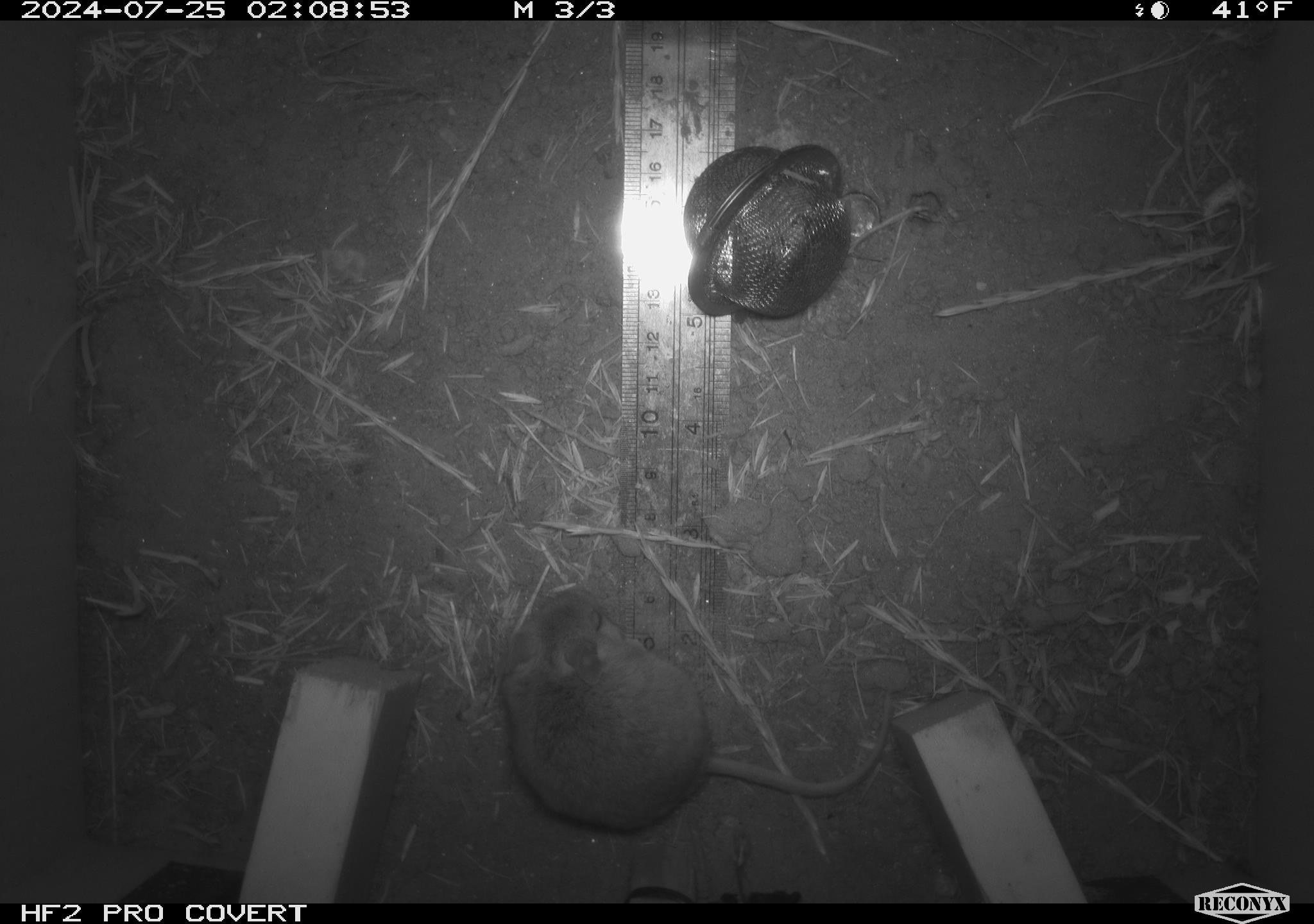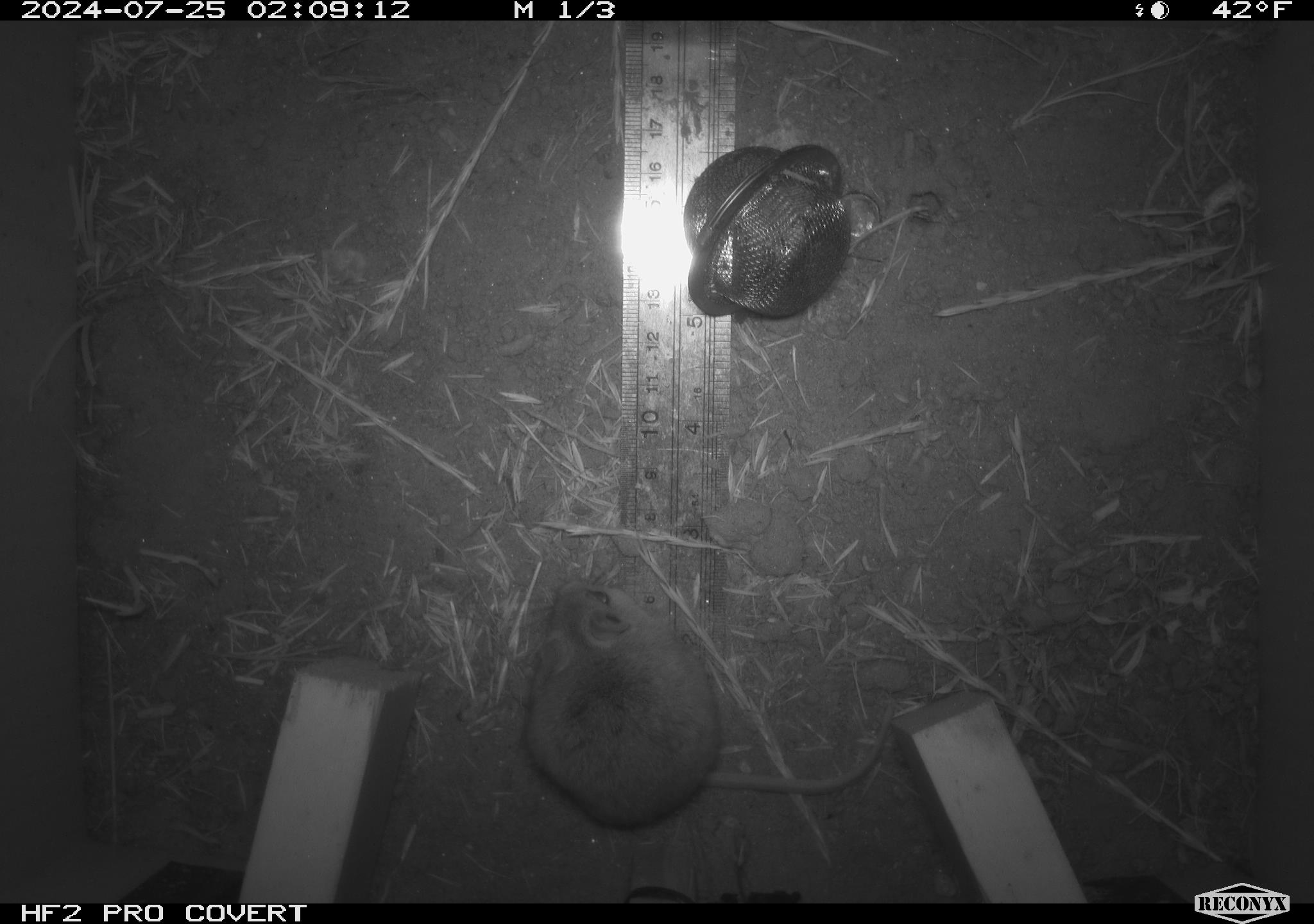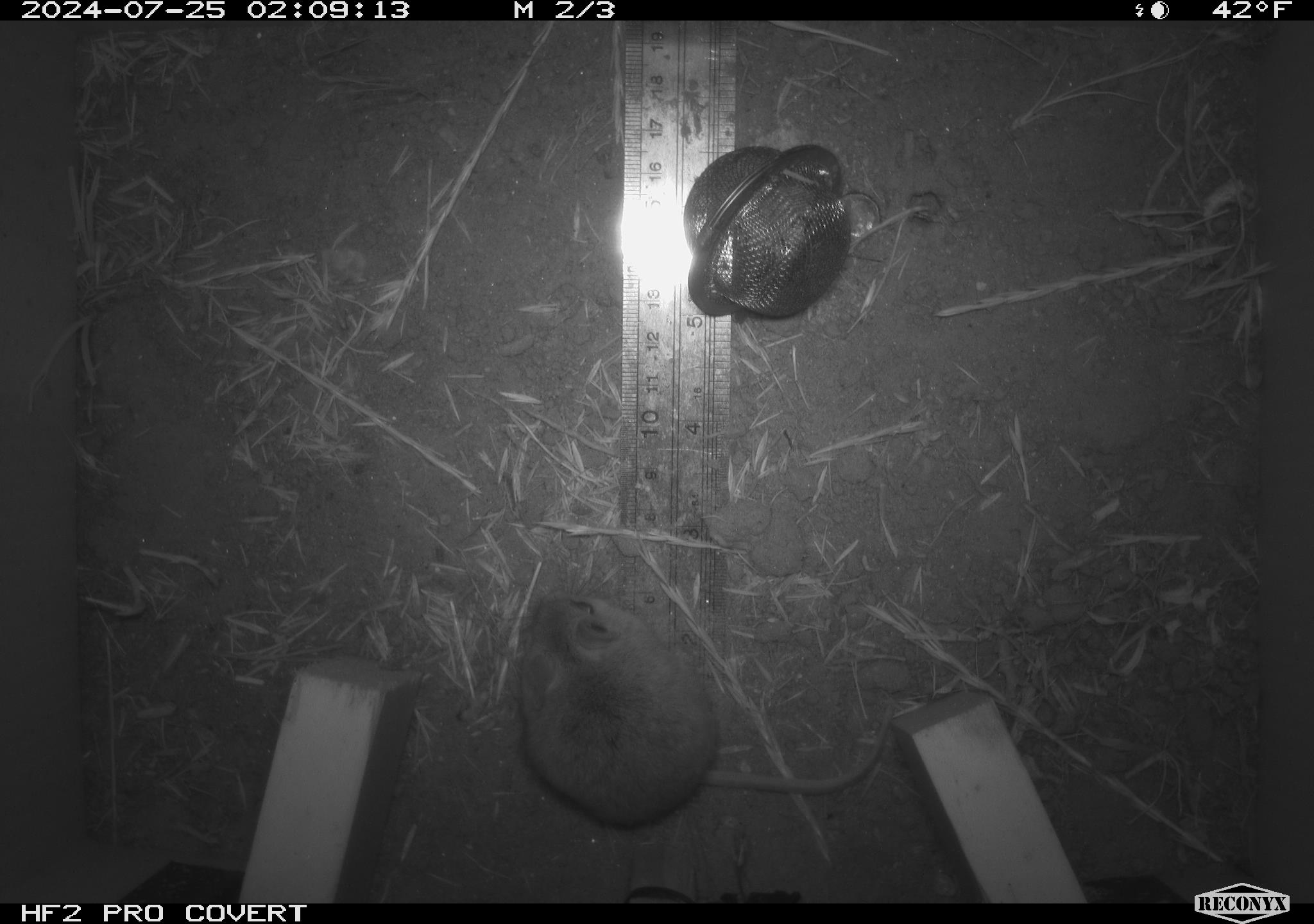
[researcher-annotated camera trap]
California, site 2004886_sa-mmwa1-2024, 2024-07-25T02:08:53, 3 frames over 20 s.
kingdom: Animalia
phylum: Chordata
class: Mammalia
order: Rodentia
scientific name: Rodentia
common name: mouse species